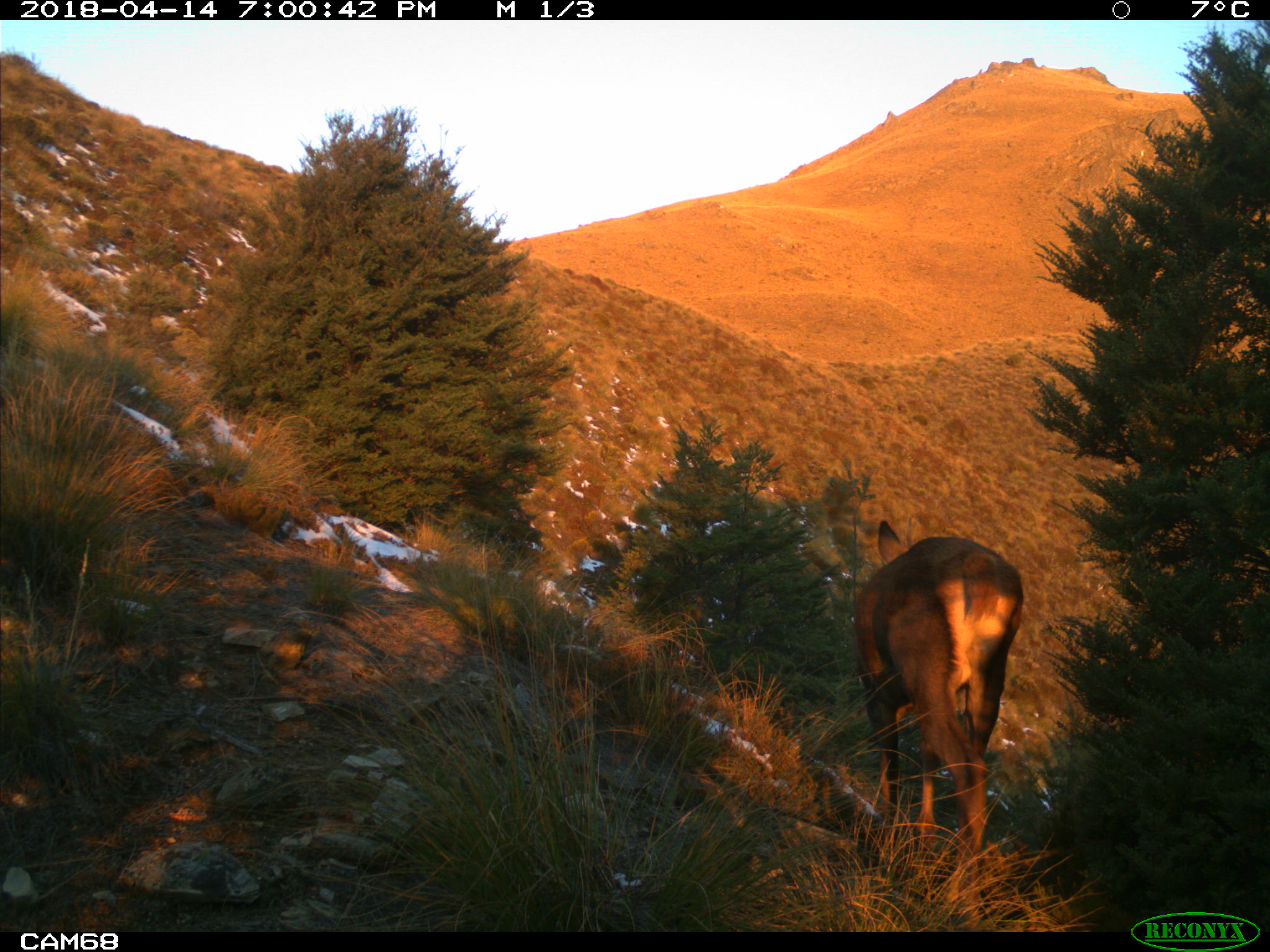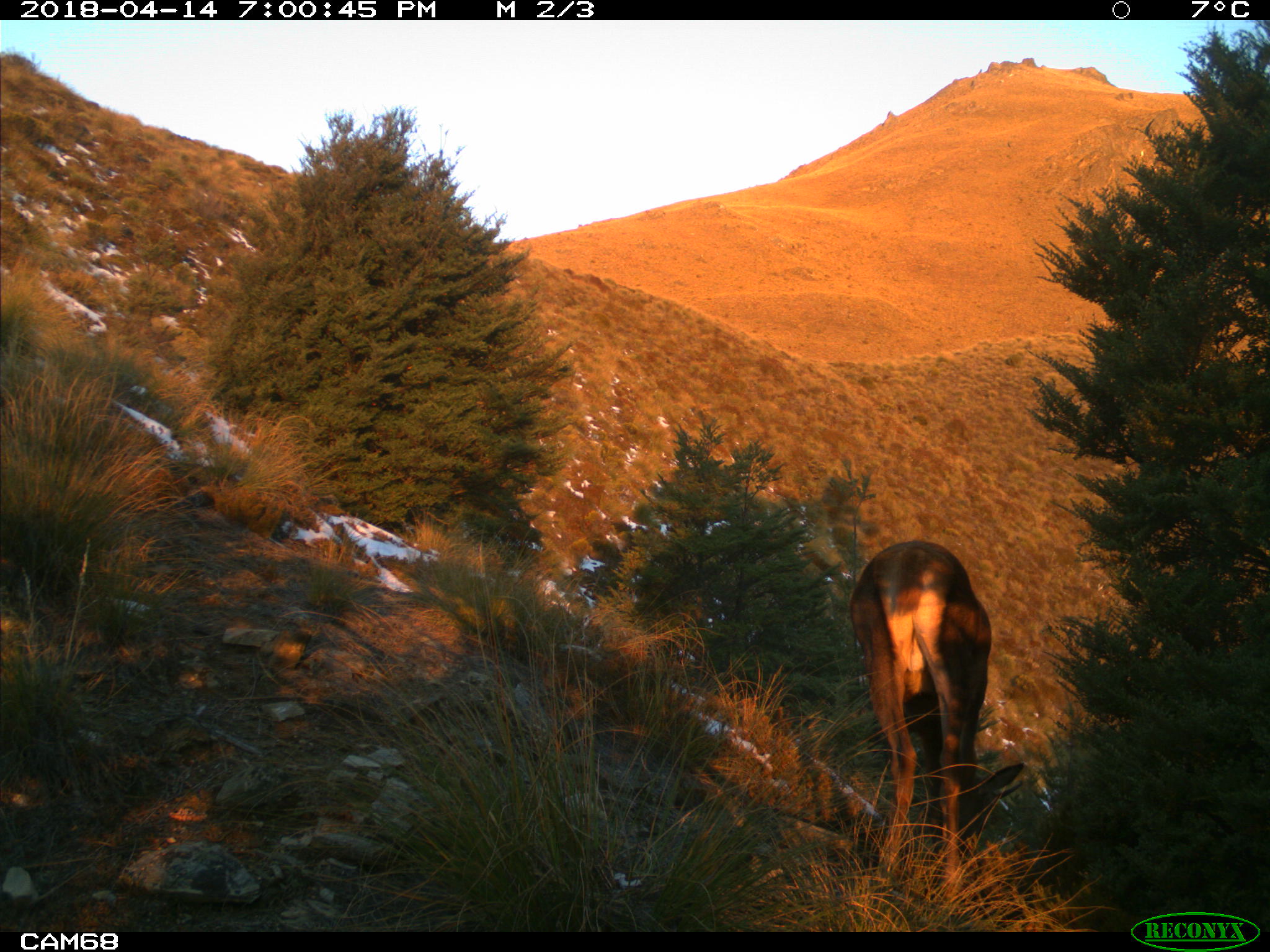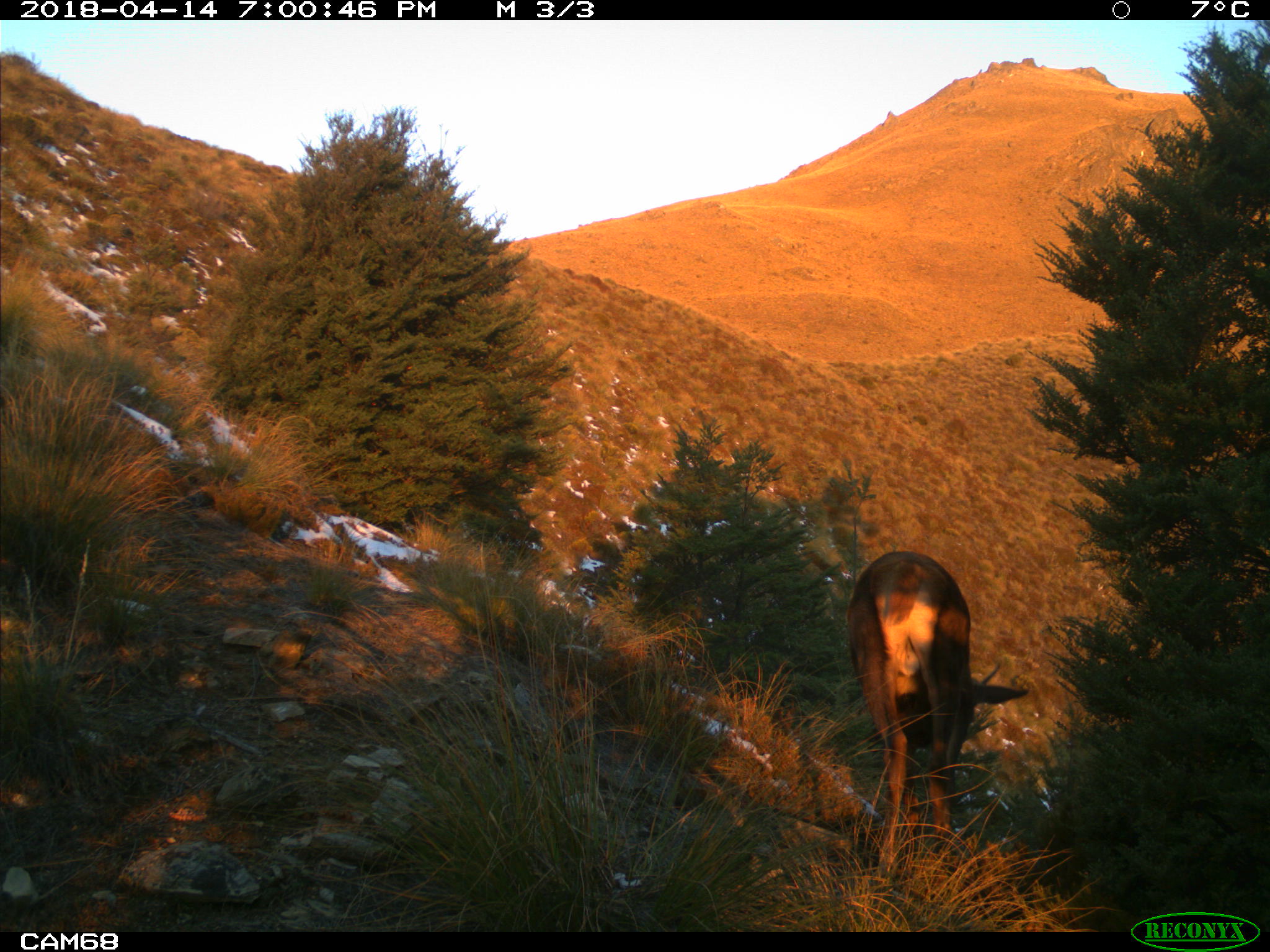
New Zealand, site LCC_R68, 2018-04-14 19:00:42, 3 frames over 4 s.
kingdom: Animalia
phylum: Chordata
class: Mammalia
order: Artiodactyla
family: Cervidae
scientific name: Cervidae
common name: deer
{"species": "deer (Cervidae)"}